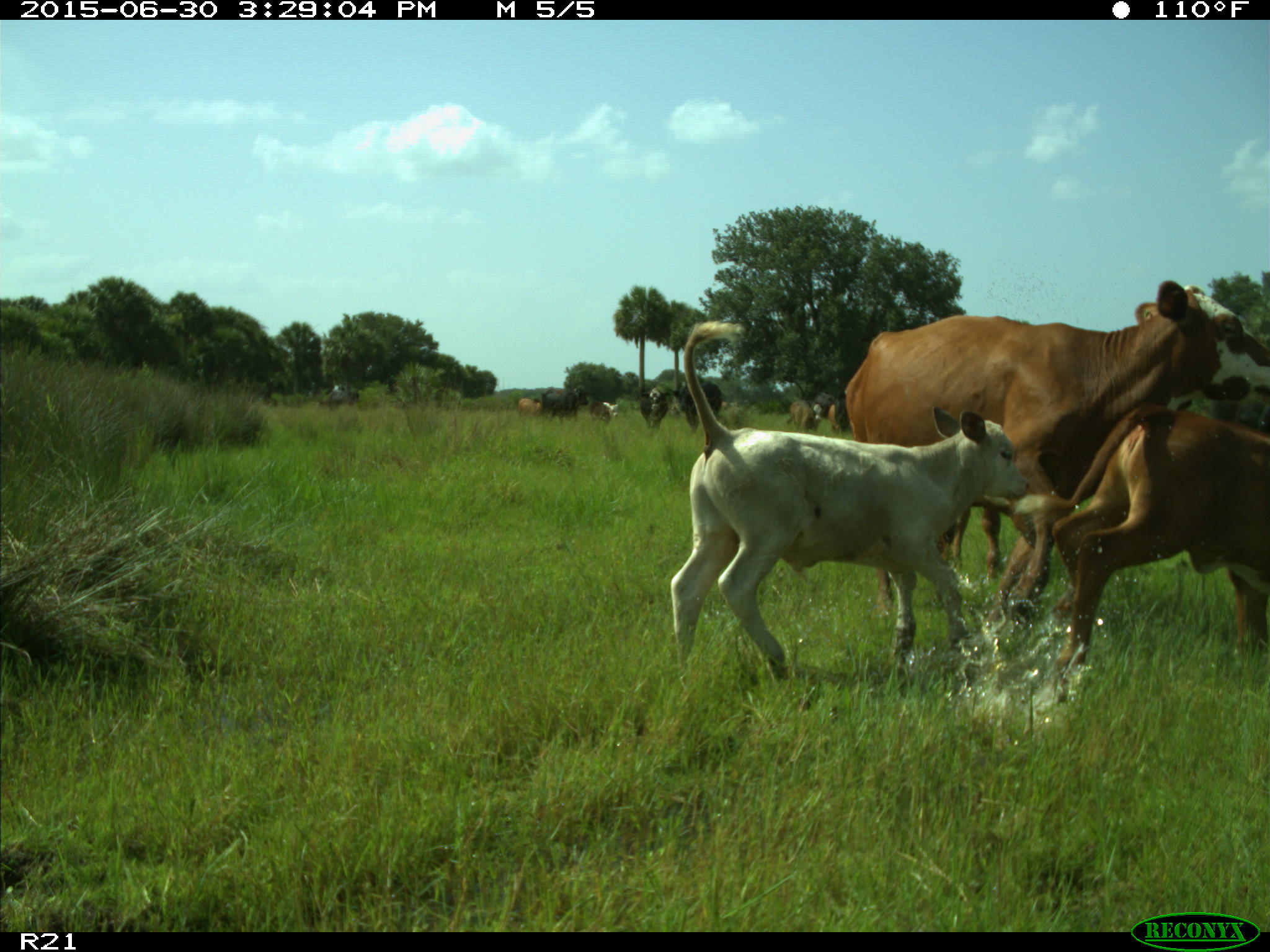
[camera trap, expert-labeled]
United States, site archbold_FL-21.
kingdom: Animalia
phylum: Chordata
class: Mammalia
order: Artiodactyla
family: Bovidae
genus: Bos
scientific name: Bos taurus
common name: domestic cow